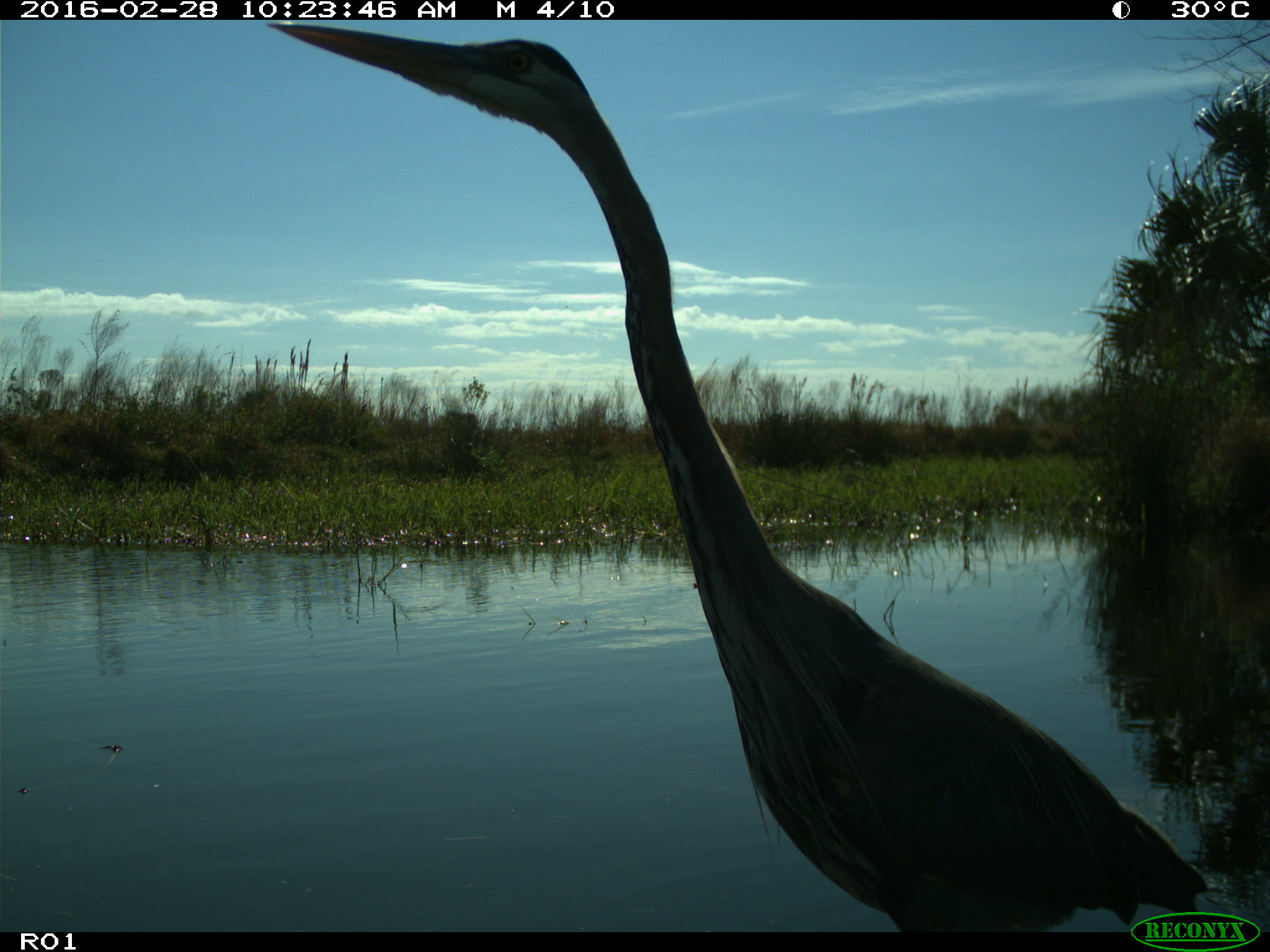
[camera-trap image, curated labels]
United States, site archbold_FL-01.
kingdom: Animalia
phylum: Chordata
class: Aves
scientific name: Aves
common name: birds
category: unidentified bird